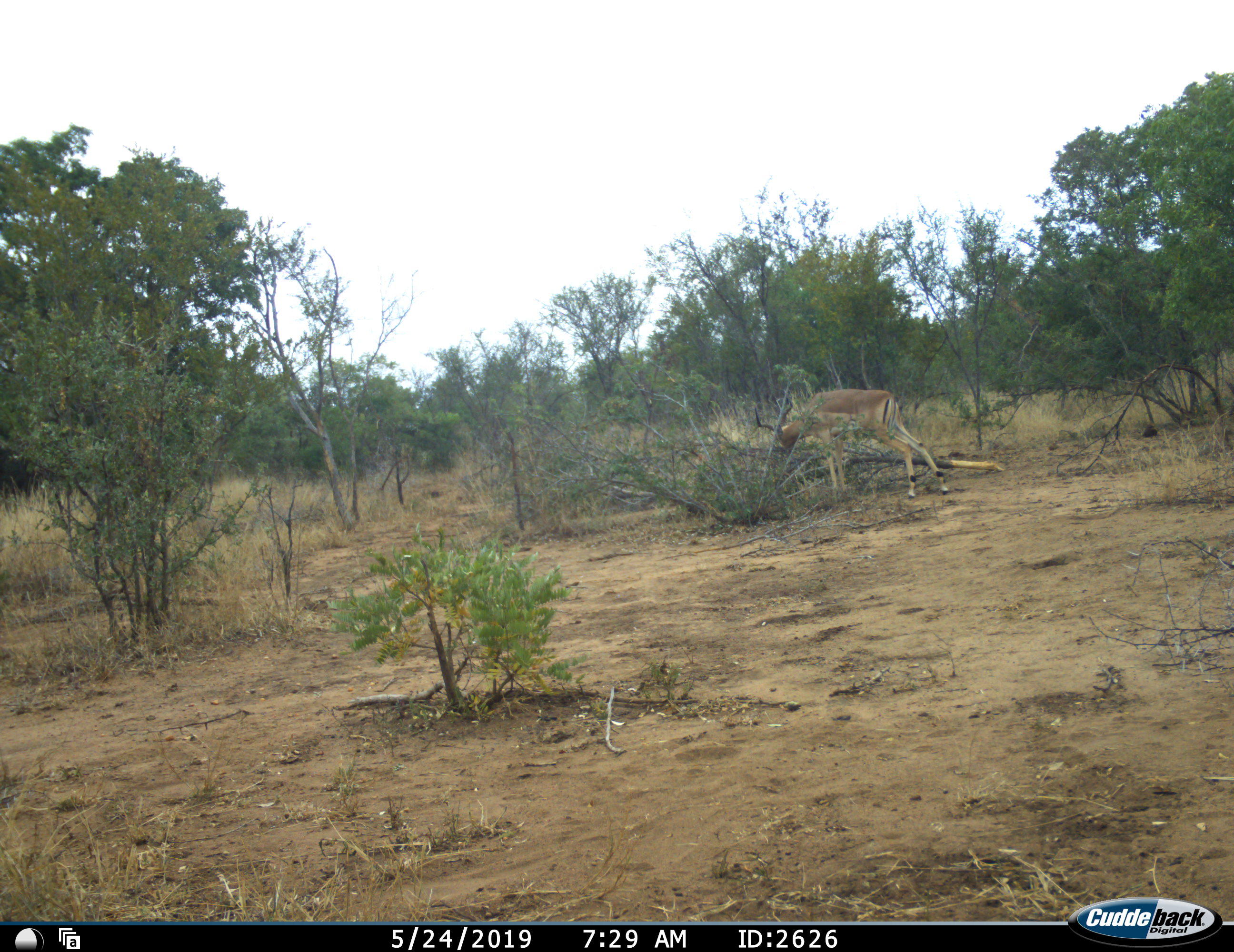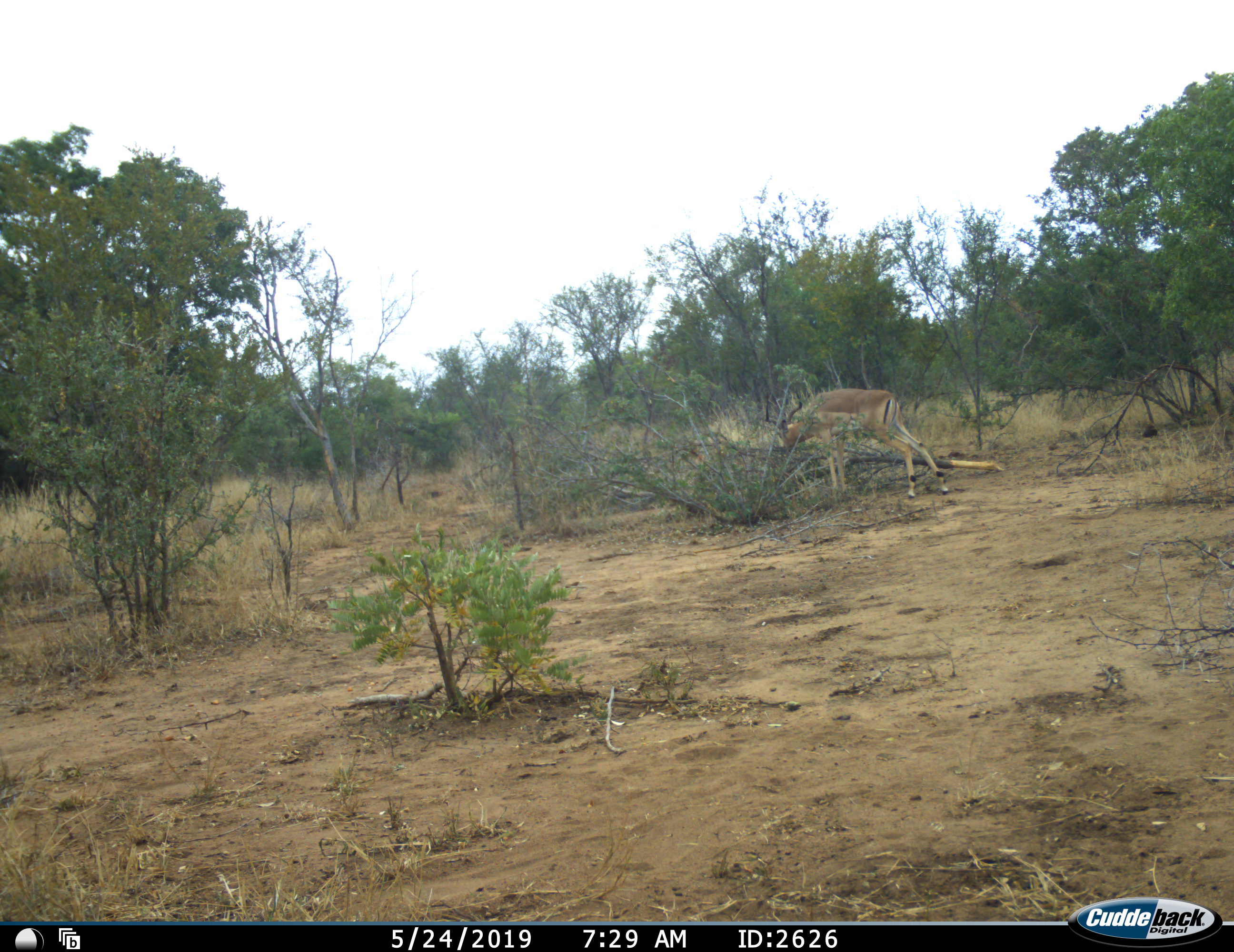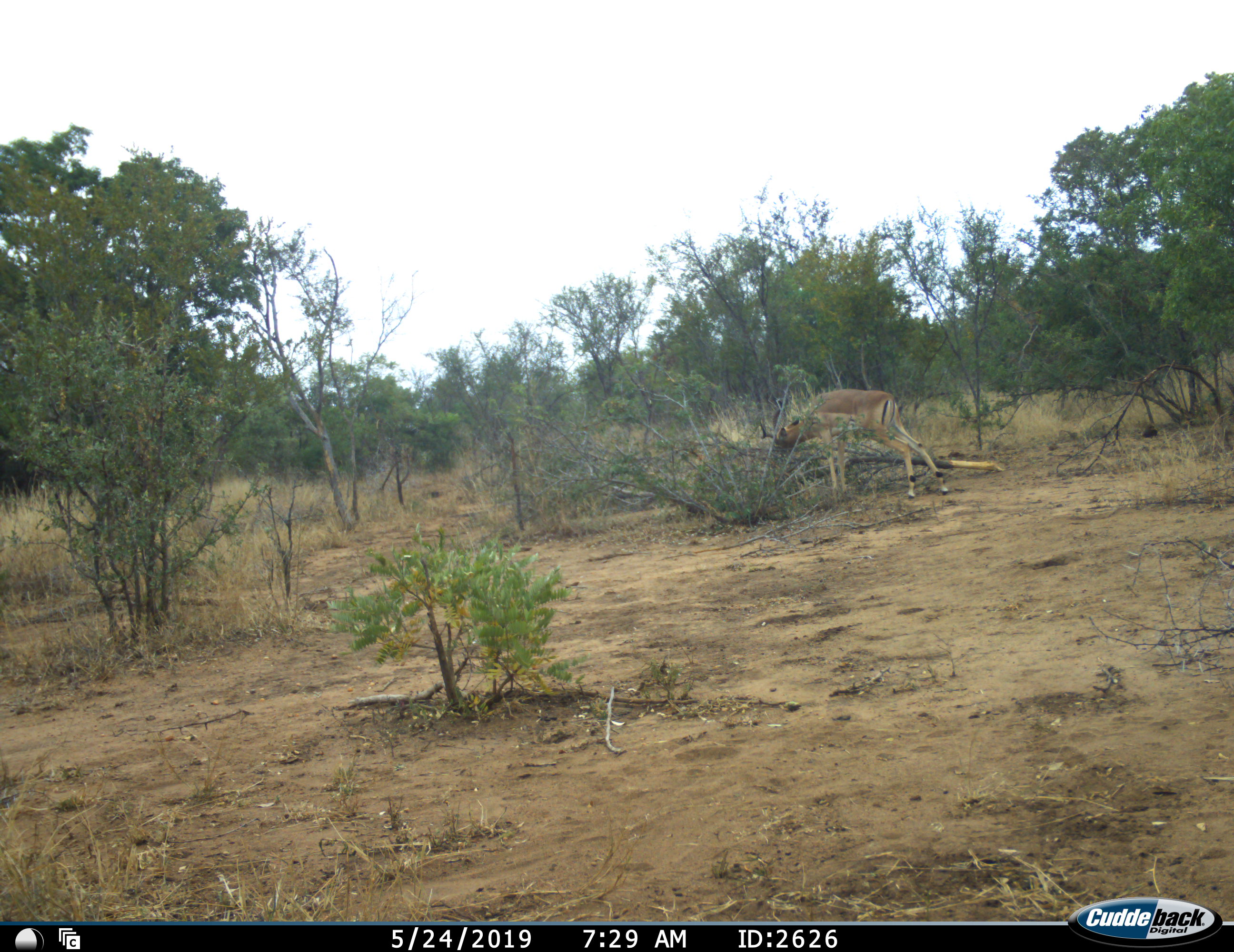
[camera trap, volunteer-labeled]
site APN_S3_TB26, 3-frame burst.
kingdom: Animalia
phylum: Chordata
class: Mammalia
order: Artiodactyla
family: Bovidae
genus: Aepyceros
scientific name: Aepyceros melampus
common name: impala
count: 1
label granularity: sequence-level